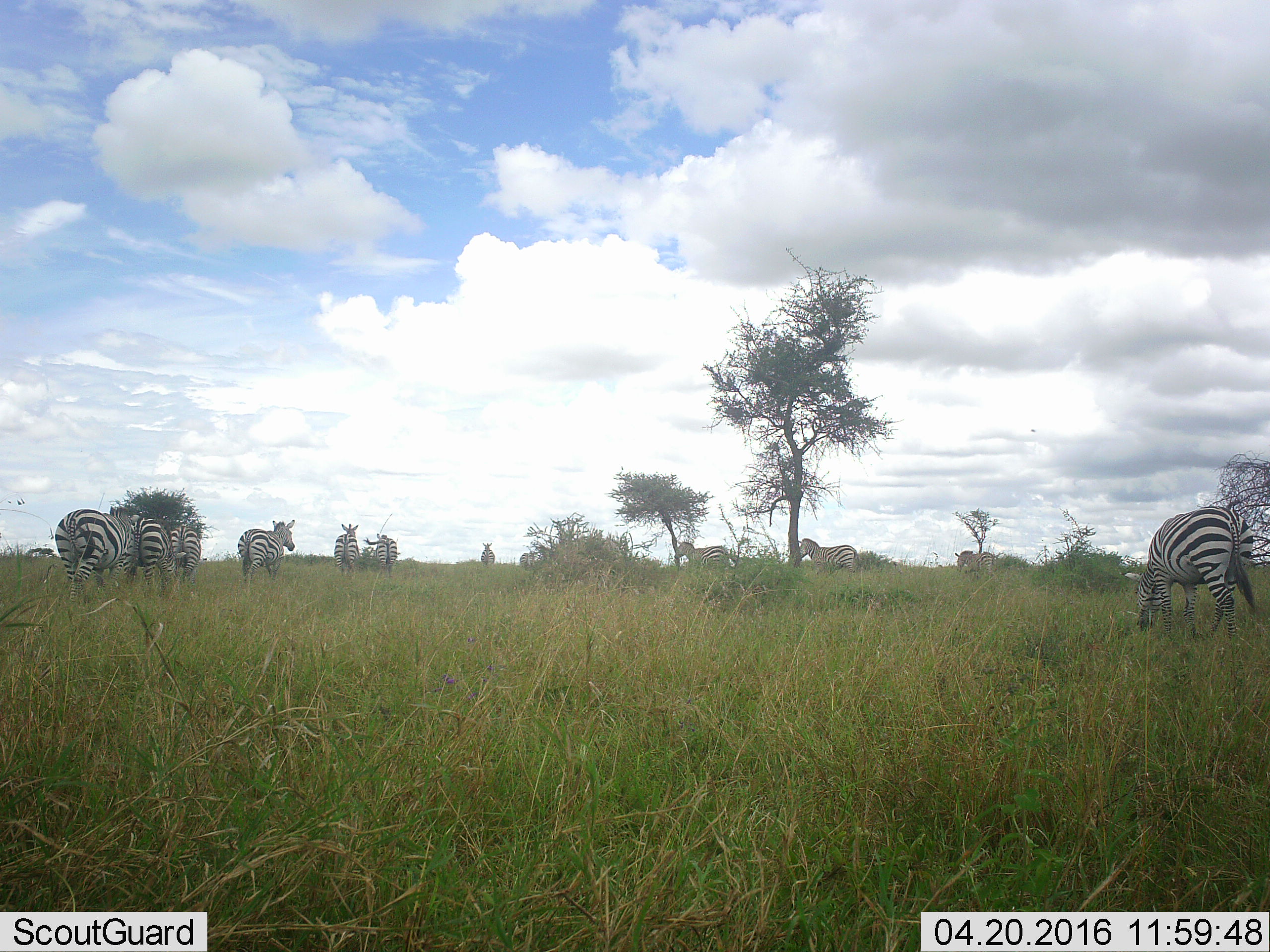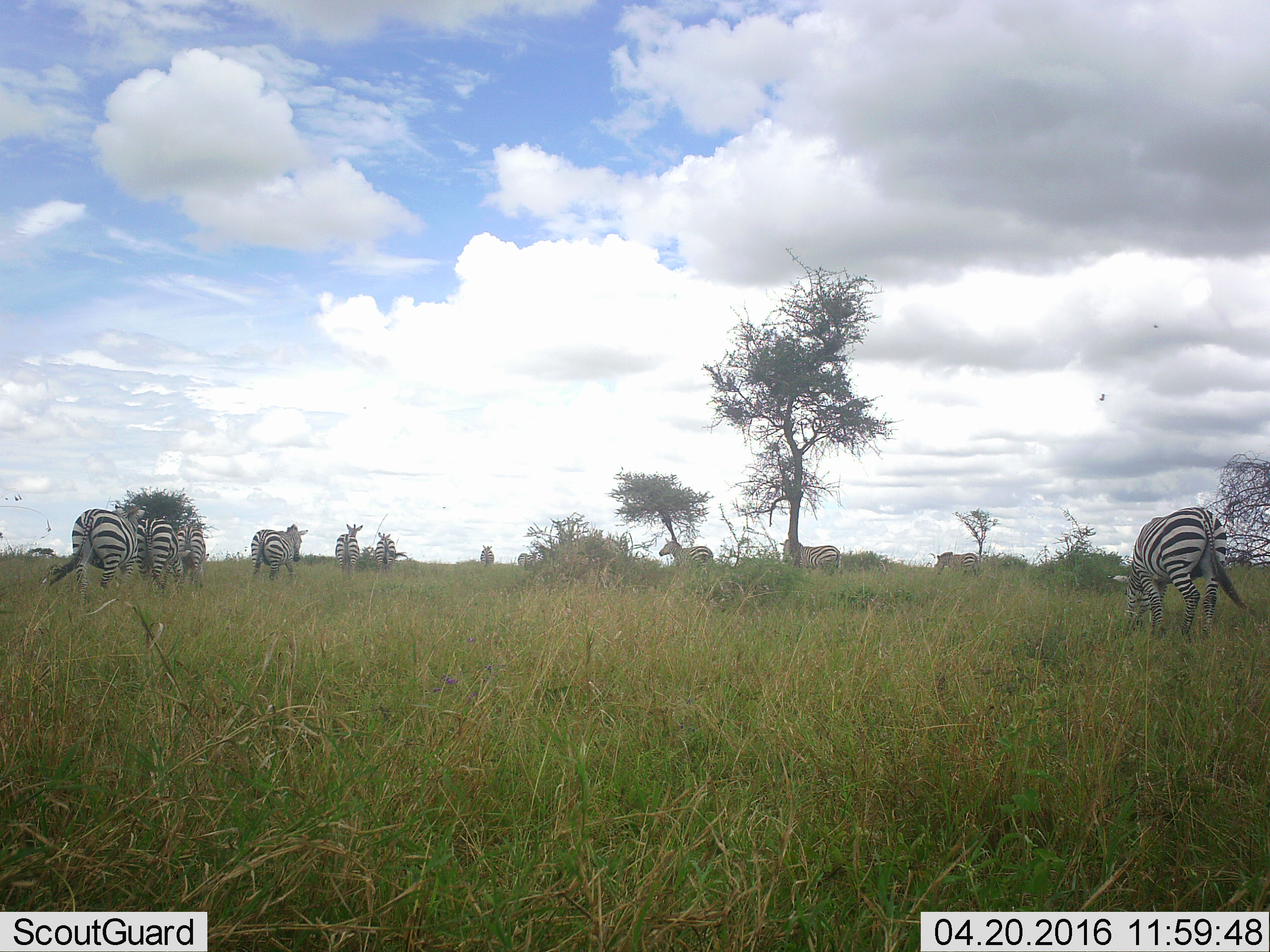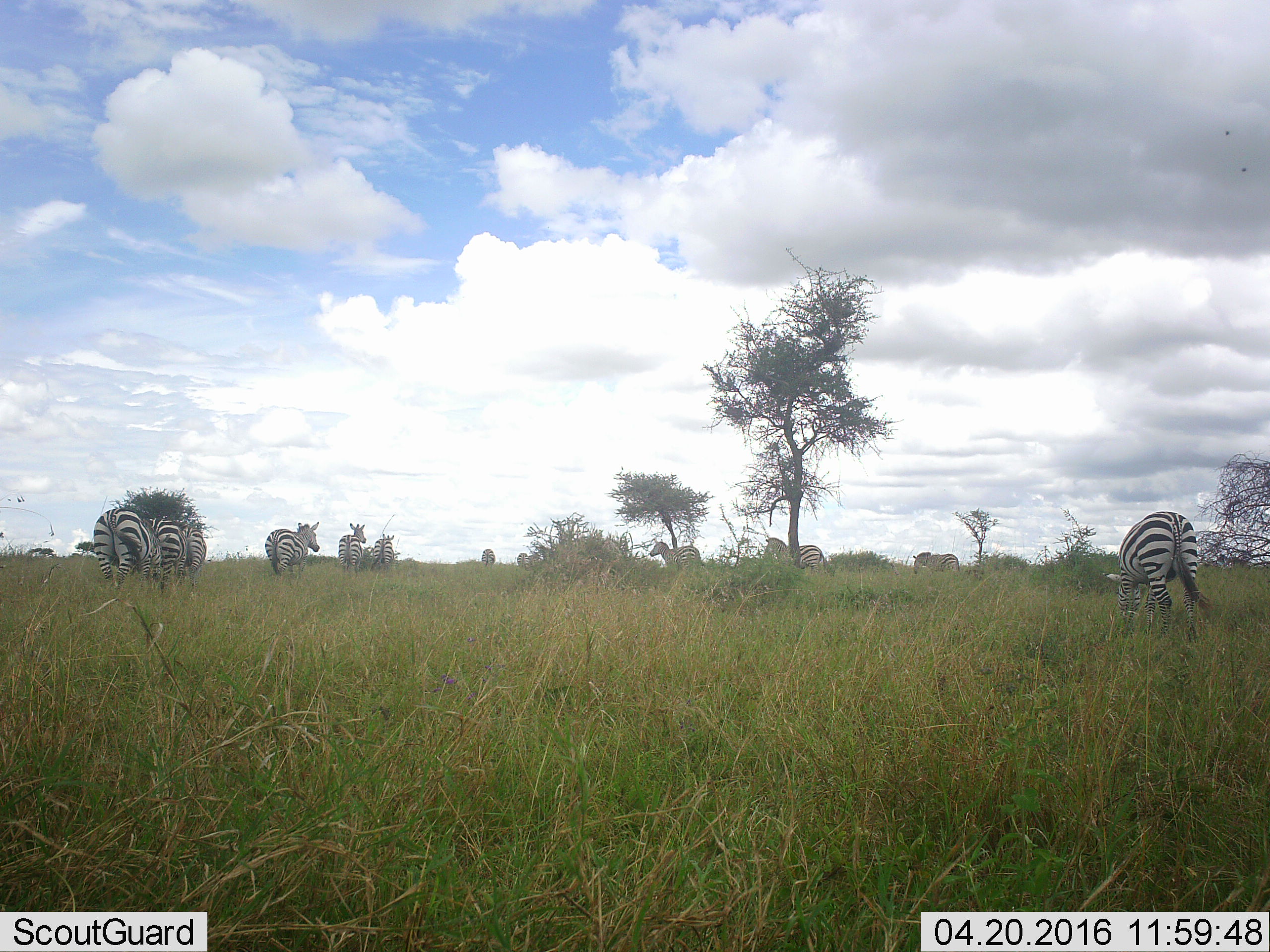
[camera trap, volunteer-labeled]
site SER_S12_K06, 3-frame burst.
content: unidentified animal